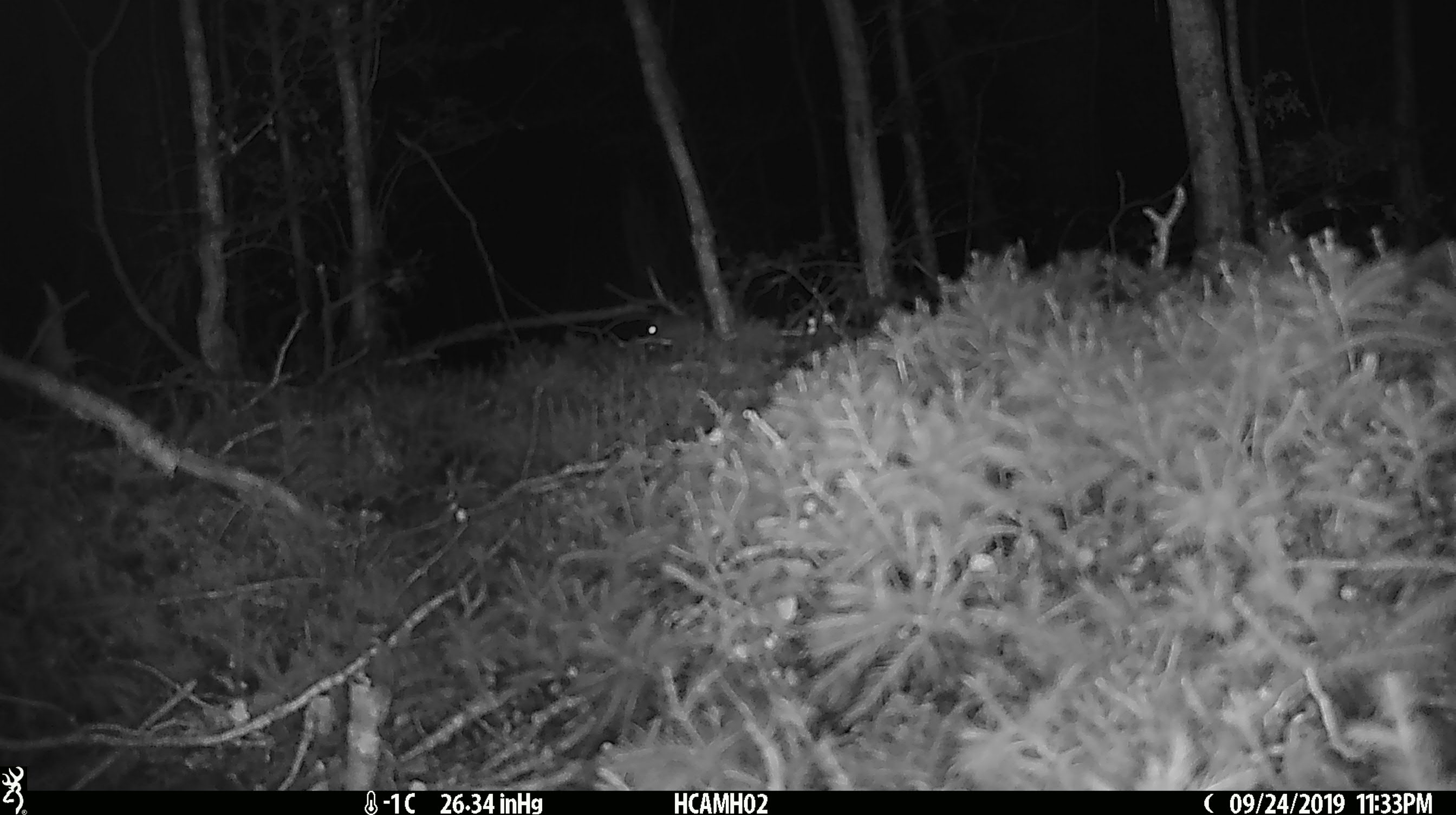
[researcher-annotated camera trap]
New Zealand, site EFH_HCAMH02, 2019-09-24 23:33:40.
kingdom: Animalia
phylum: Chordata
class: Mammalia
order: Rodentia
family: Muridae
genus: Mus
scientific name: Mus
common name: mouse